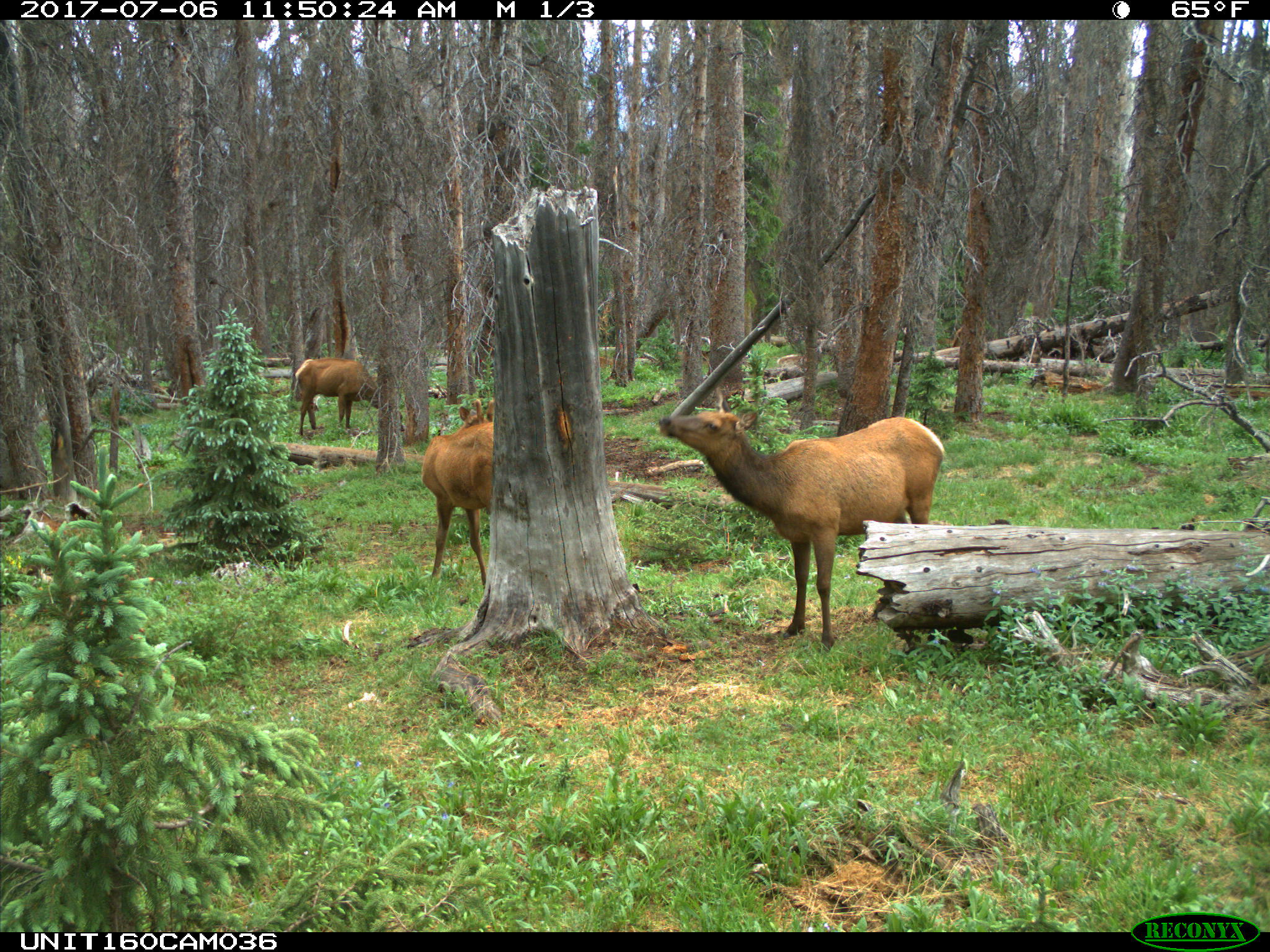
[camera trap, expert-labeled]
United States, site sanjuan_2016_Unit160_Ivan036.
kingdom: Animalia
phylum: Chordata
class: Mammalia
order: Artiodactyla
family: Cervidae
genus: Cervus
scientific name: Cervus elaphus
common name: red deer